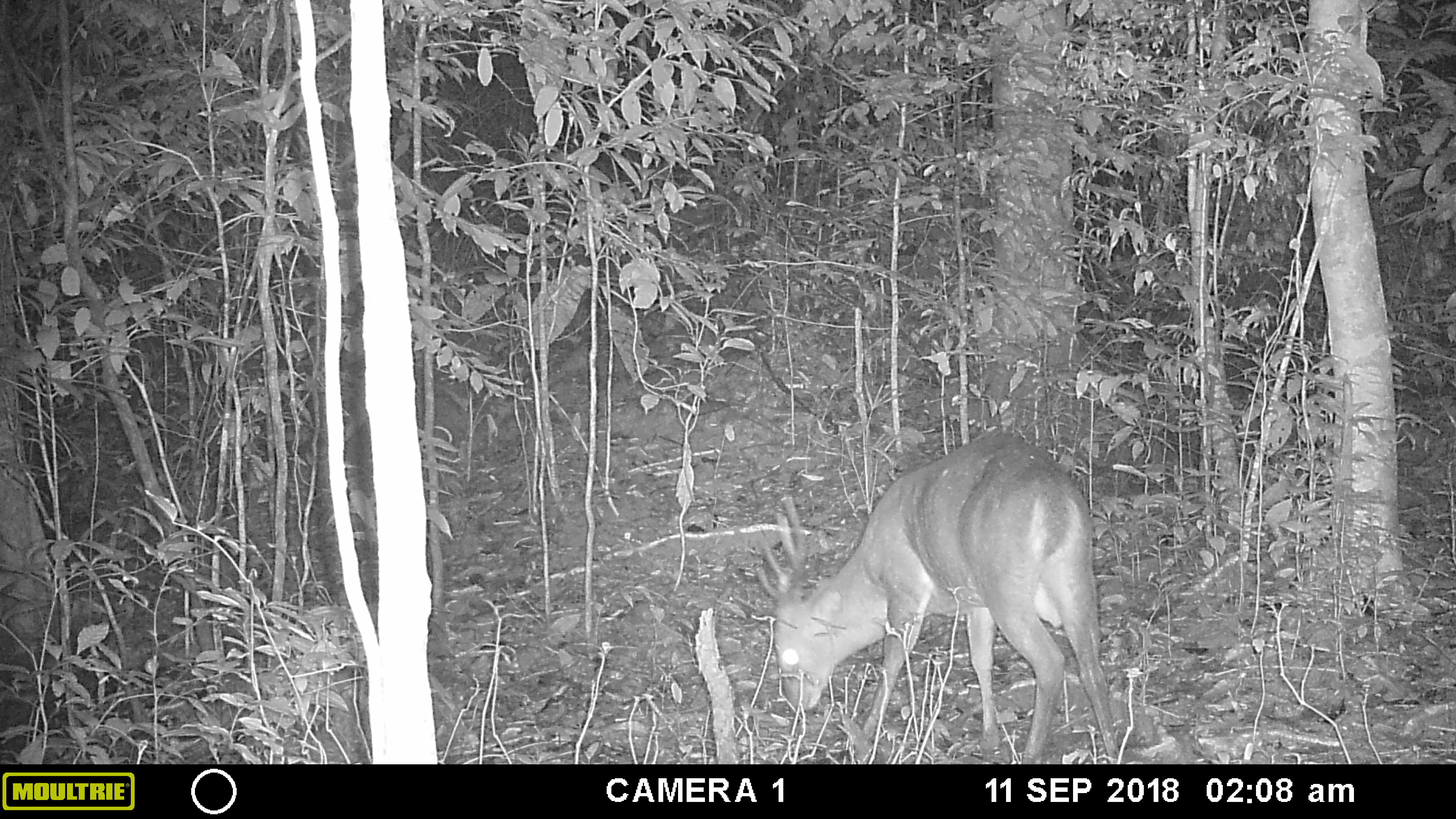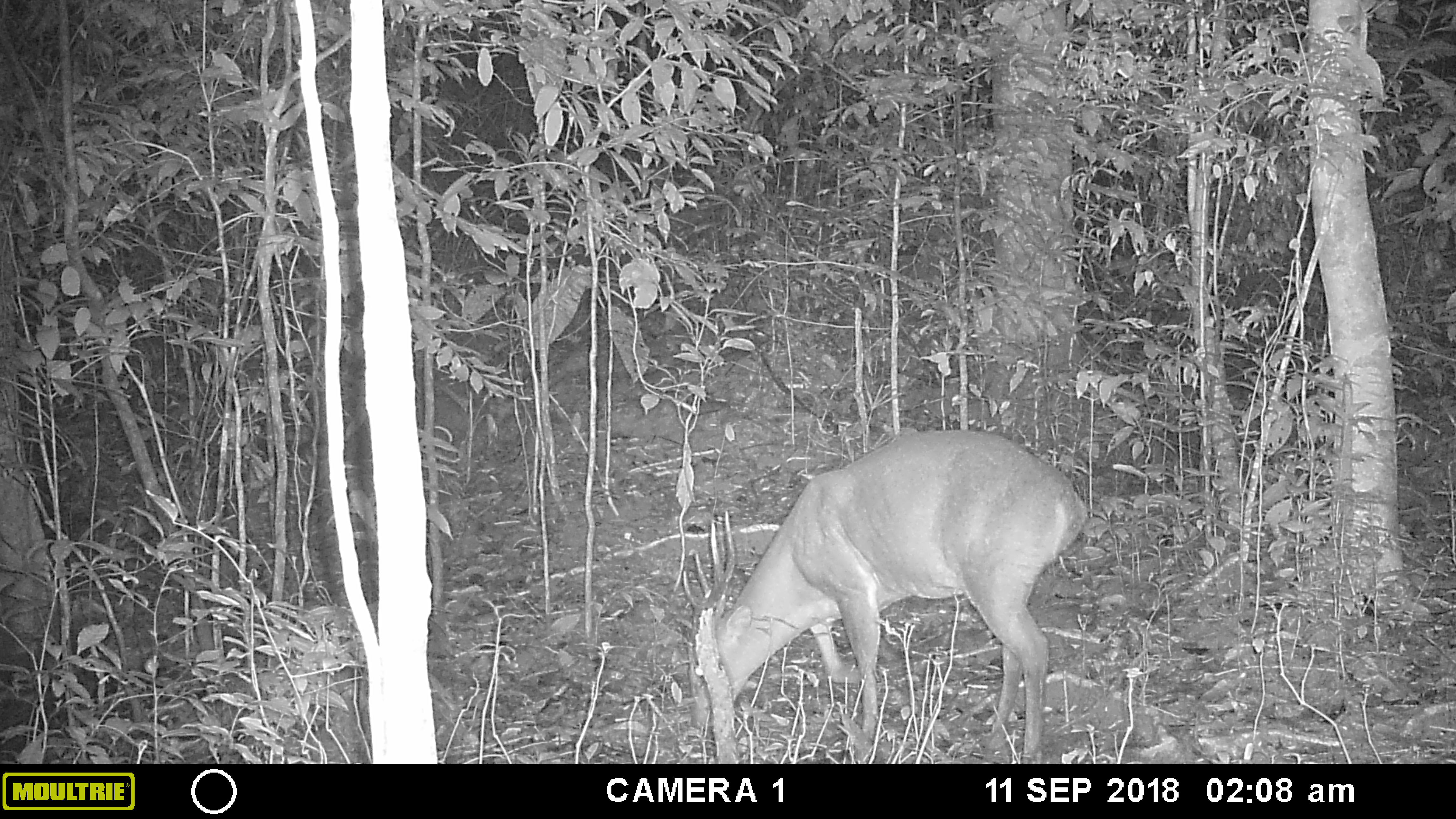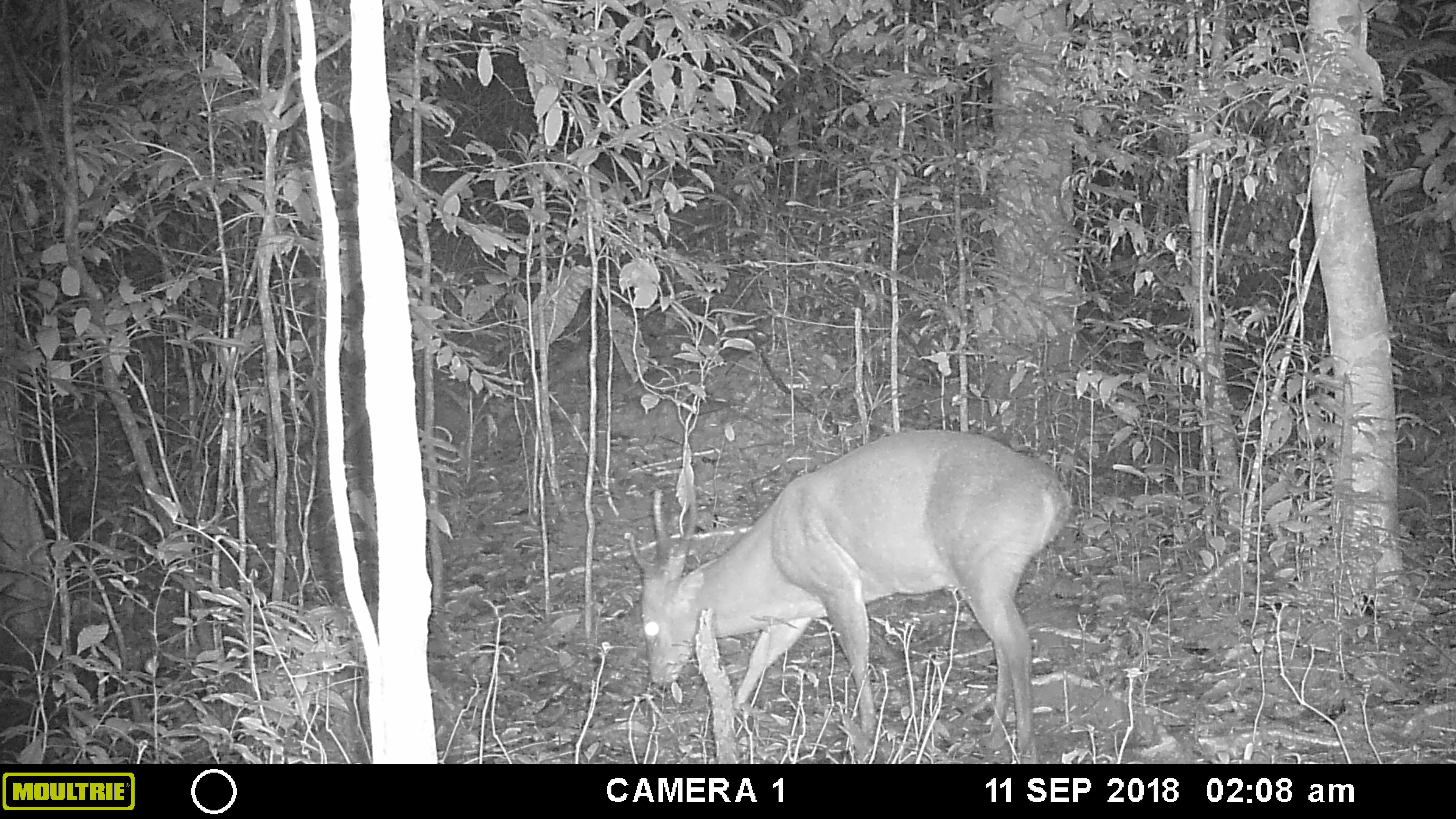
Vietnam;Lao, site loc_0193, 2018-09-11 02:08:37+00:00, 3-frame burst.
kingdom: Animalia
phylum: Chordata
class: Mammalia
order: Artiodactyla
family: Cervidae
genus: Muntiacus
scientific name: Muntiacus vuquangensis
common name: large-antlered muntjac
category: large antlered muntjac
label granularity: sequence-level